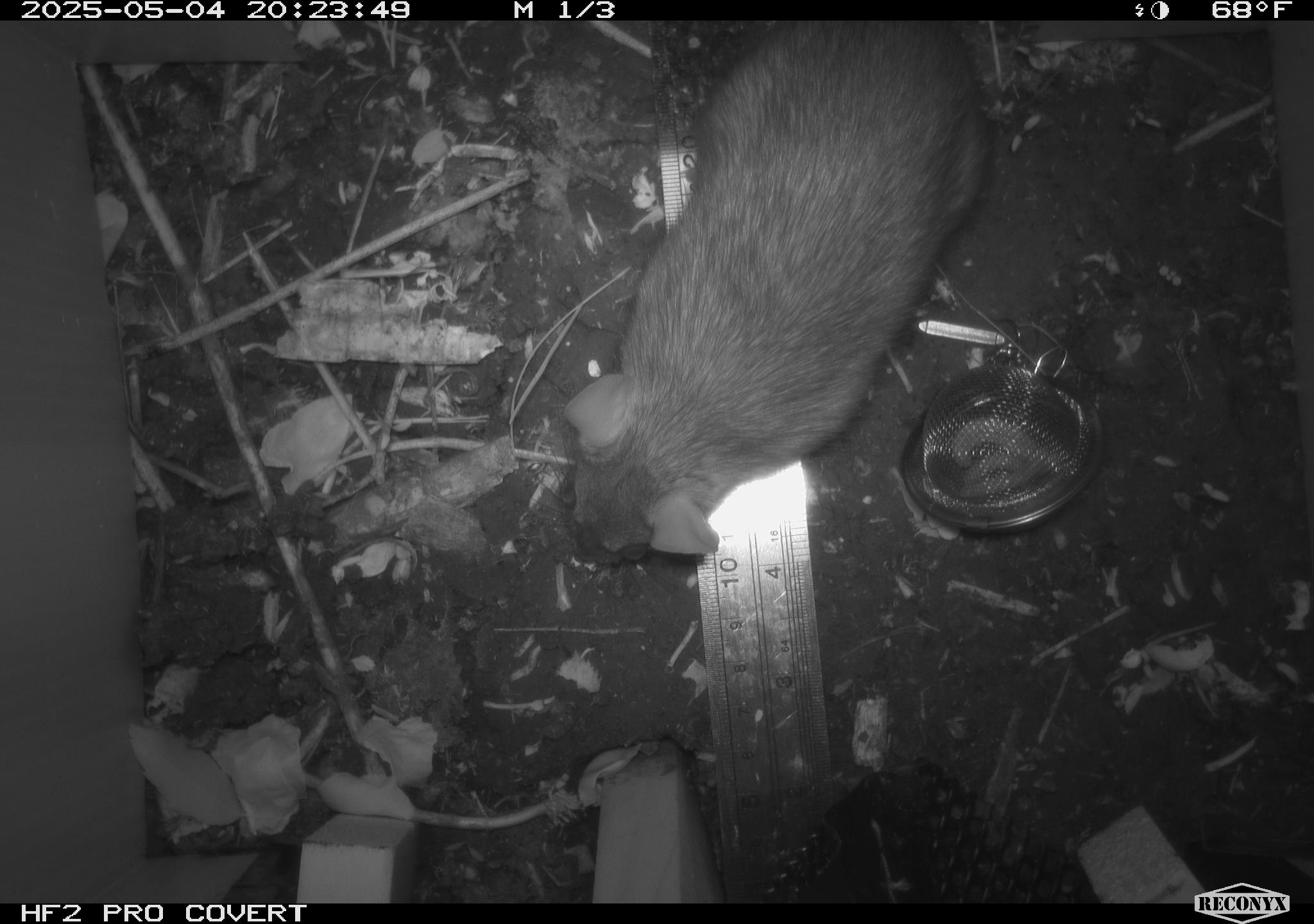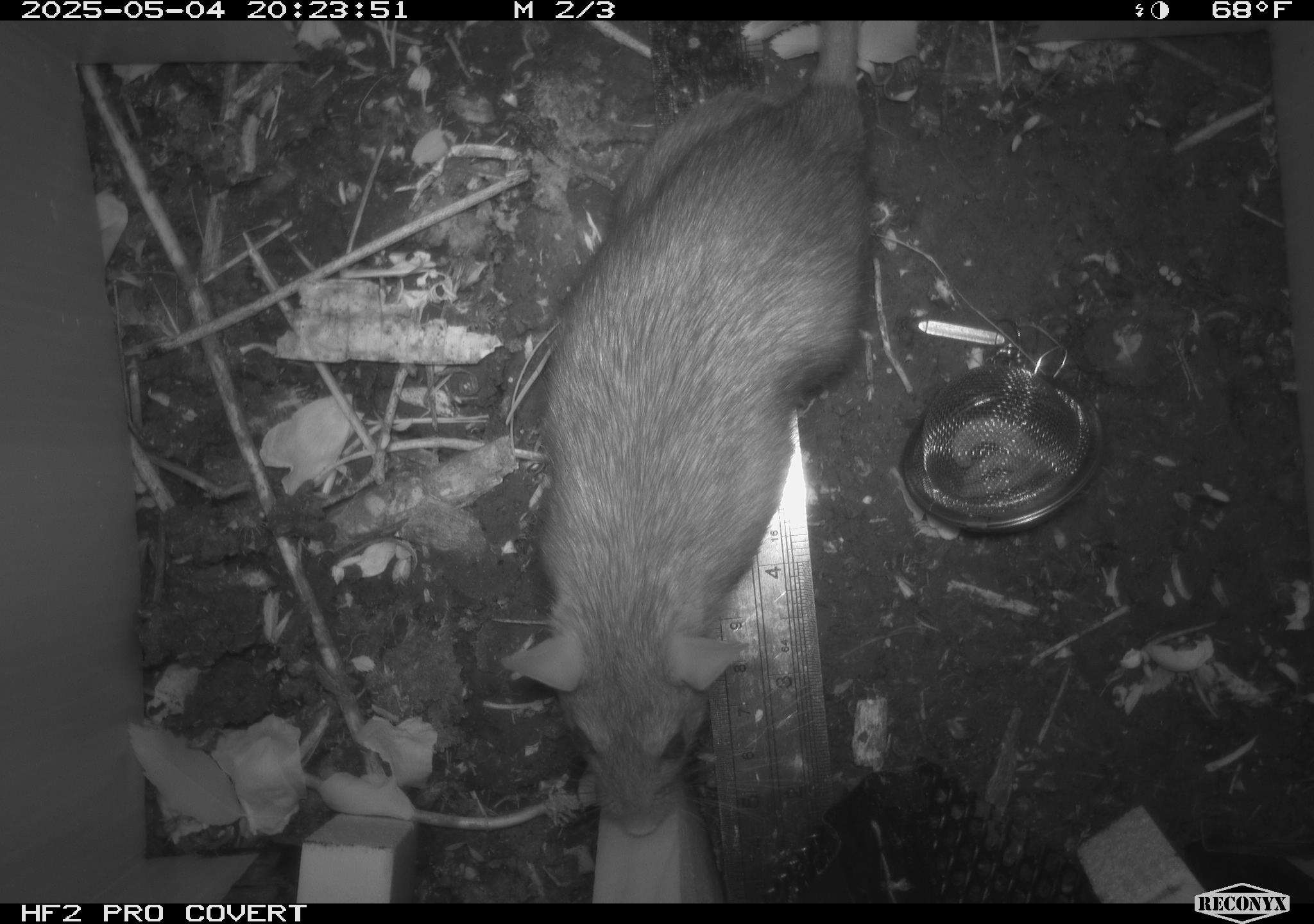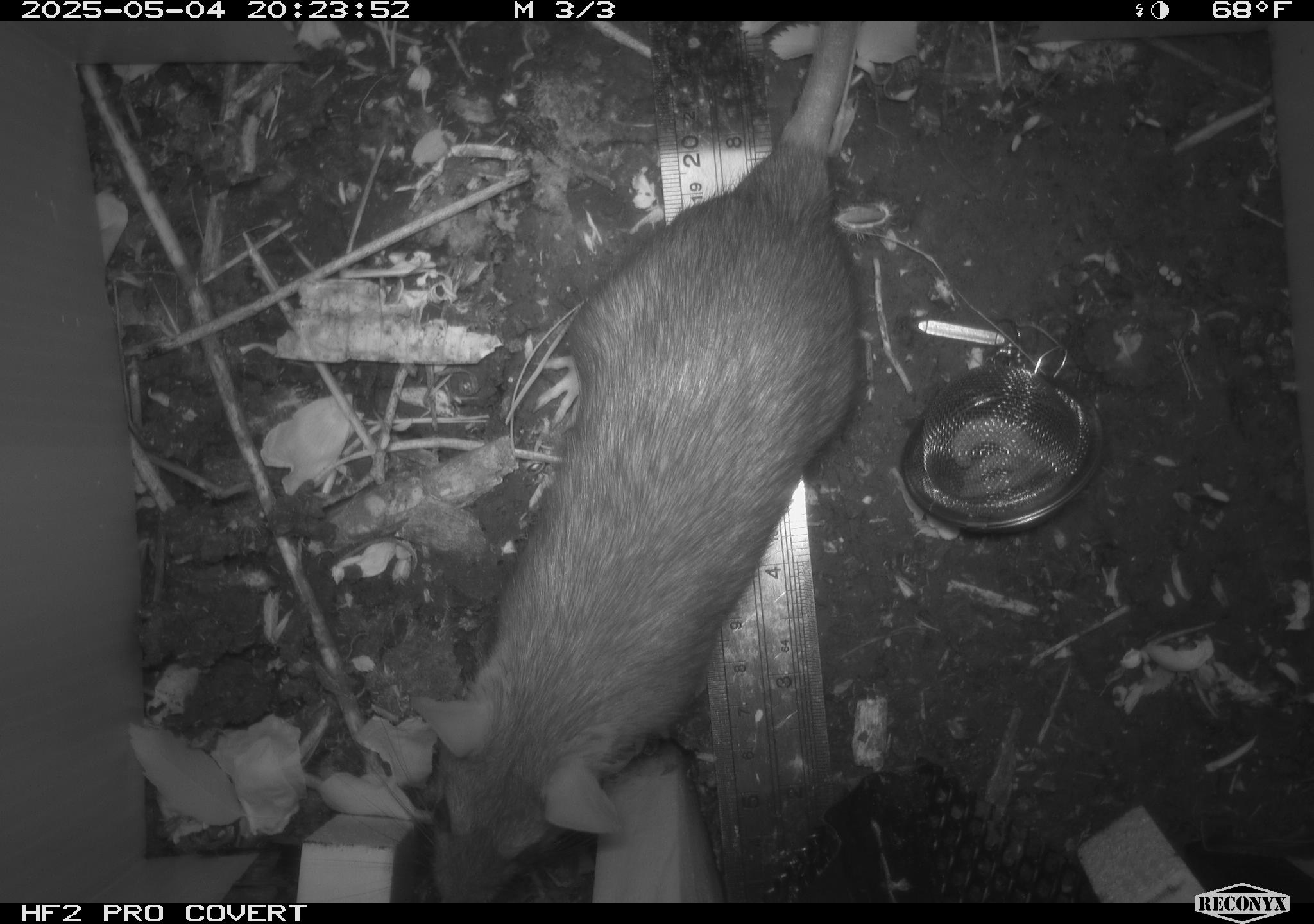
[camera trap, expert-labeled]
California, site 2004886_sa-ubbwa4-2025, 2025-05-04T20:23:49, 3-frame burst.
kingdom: Animalia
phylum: Chordata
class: Mammalia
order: Rodentia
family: Muridae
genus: Rattus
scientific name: Rattus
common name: rat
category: rattus species